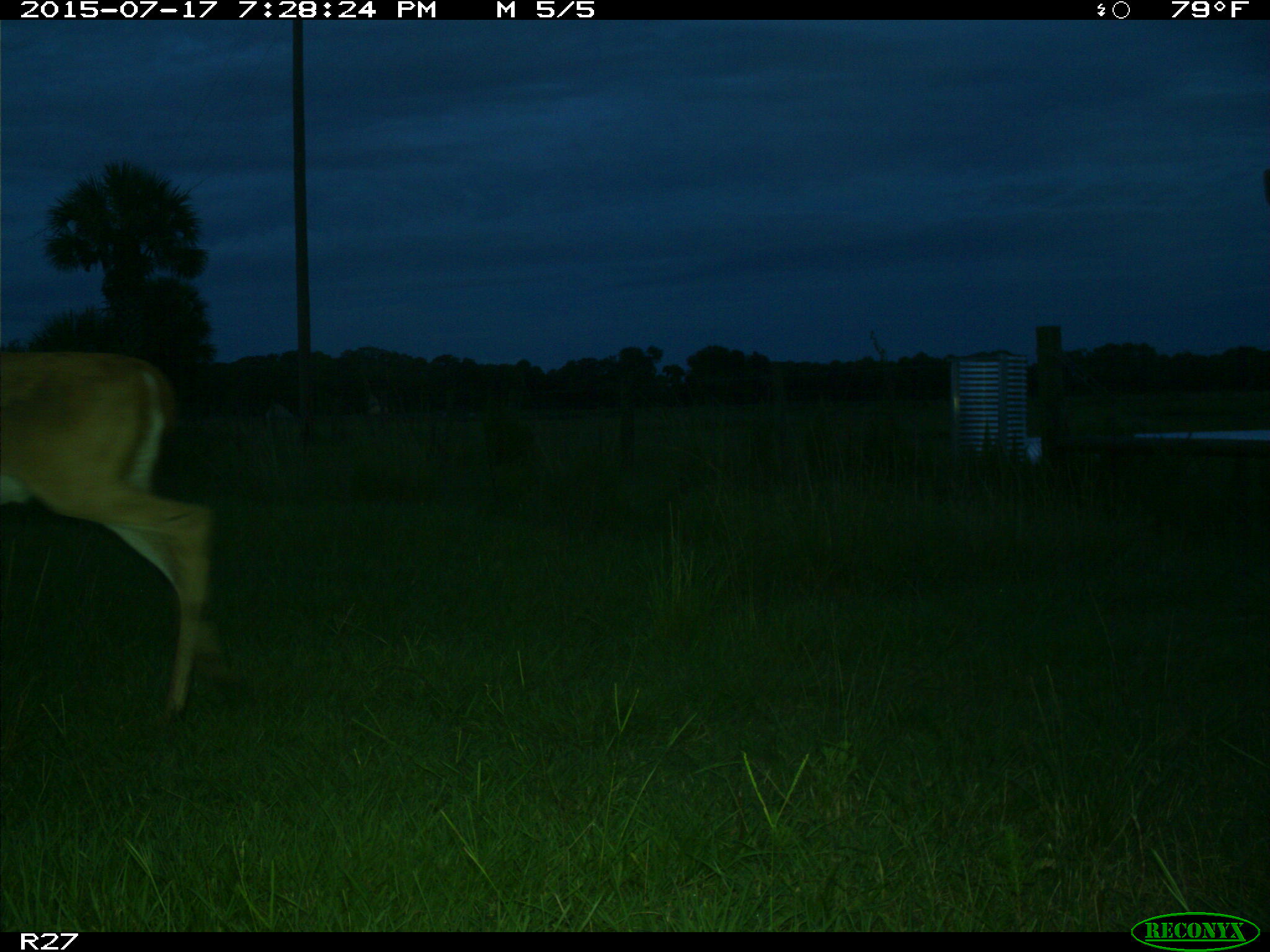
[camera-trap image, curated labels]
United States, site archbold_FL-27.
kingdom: Animalia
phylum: Chordata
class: Mammalia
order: Artiodactyla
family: Cervidae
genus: Odocoileus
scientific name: Odocoileus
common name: deer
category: unidentified deer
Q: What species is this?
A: Unidentified deer (deer) (Odocoileus).